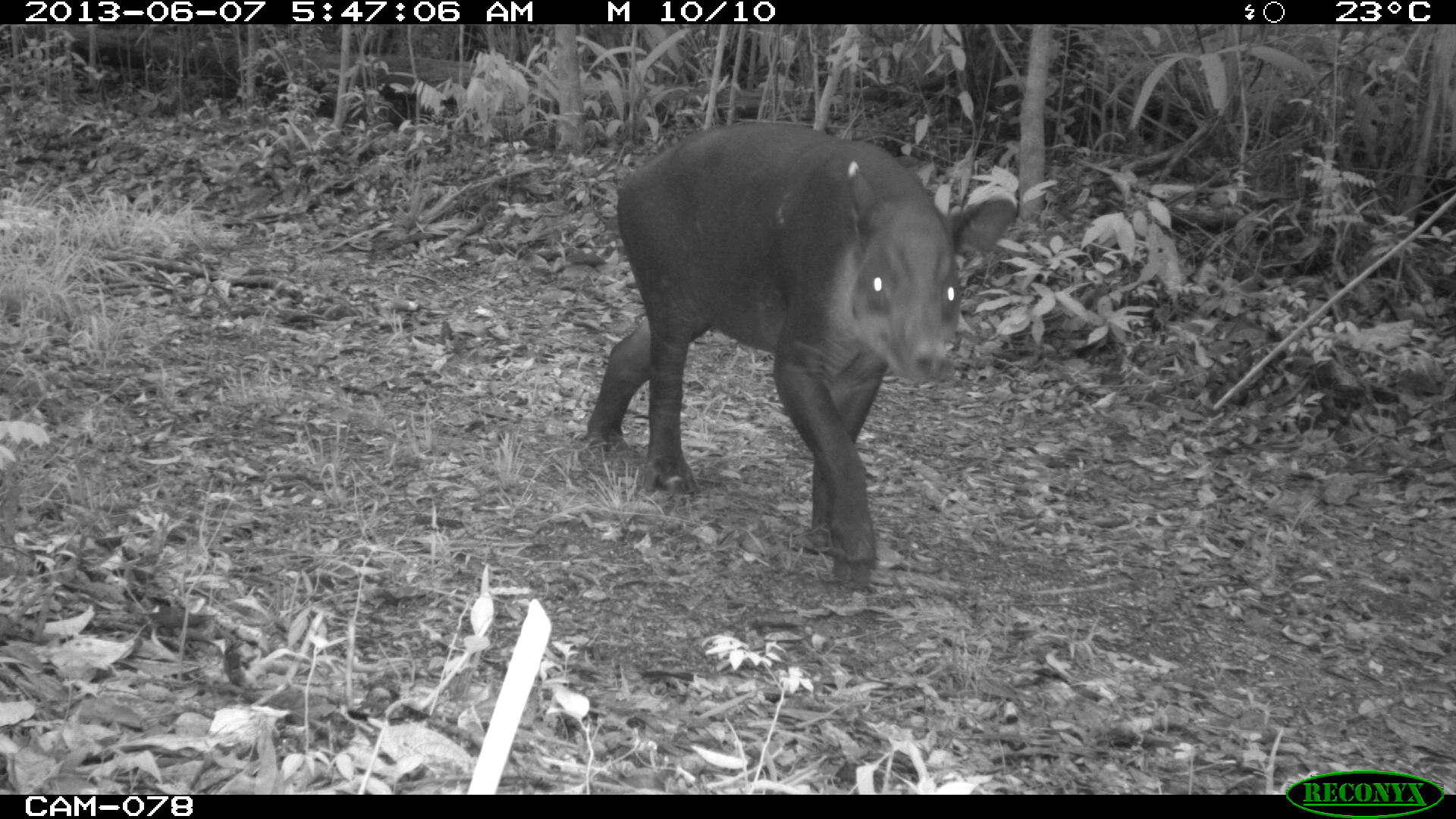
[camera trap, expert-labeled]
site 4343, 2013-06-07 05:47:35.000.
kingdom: Animalia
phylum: Chordata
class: Mammalia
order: Perissodactyla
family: Tapiridae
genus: Tapirus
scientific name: Tapirus bairdii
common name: baird's tapir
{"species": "Tapirus bairdii (baird's tapir)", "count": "1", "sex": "male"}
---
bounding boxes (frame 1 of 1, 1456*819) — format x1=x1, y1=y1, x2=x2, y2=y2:
tapirus bairdii: x1=582, y1=117, x2=1019, y2=591